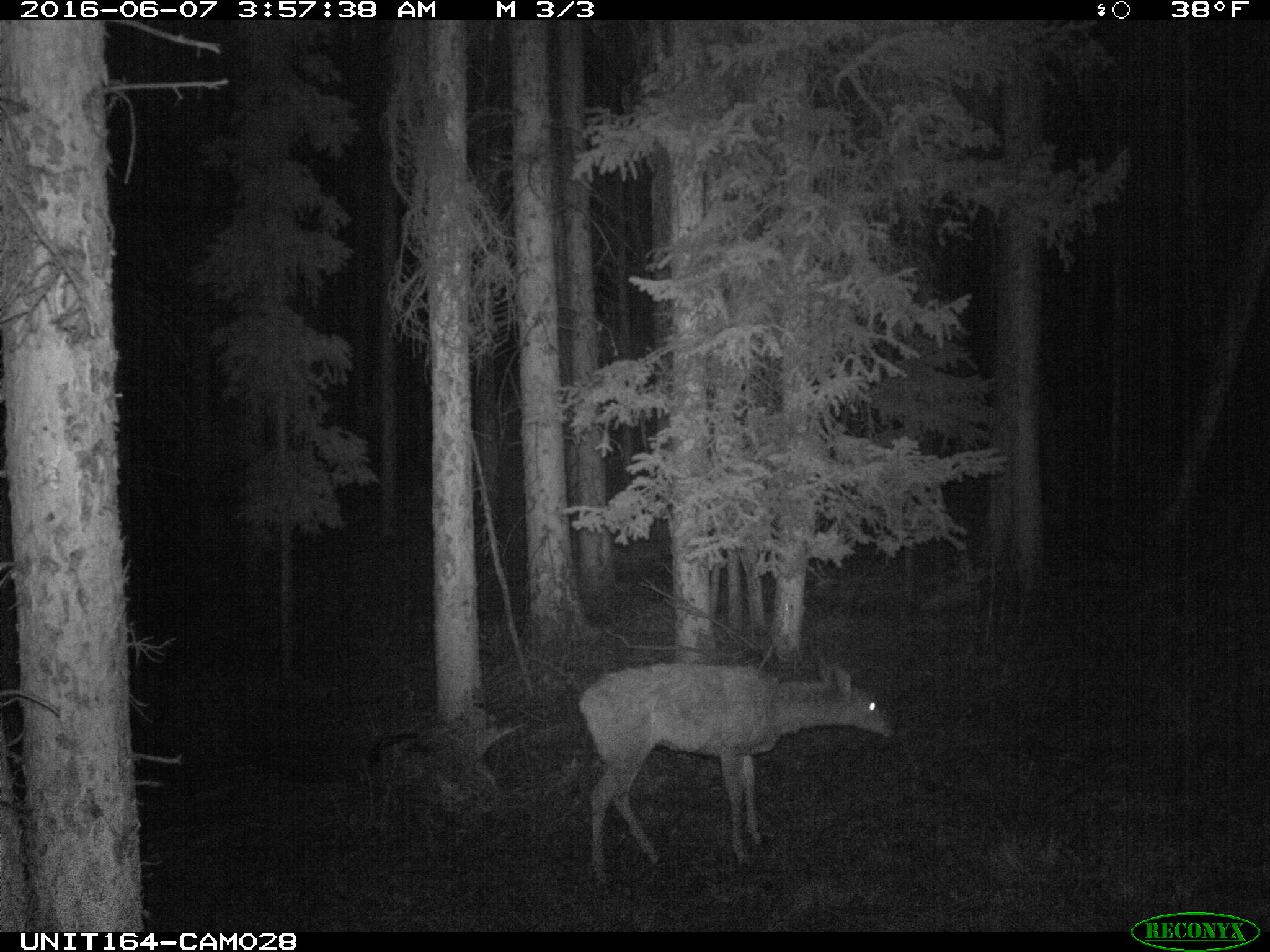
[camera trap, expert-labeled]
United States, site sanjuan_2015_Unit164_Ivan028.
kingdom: Animalia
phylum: Chordata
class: Mammalia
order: Artiodactyla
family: Cervidae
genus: Odocoileus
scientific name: Odocoileus hemionus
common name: mule deer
Odocoileus hemionus (mule deer).